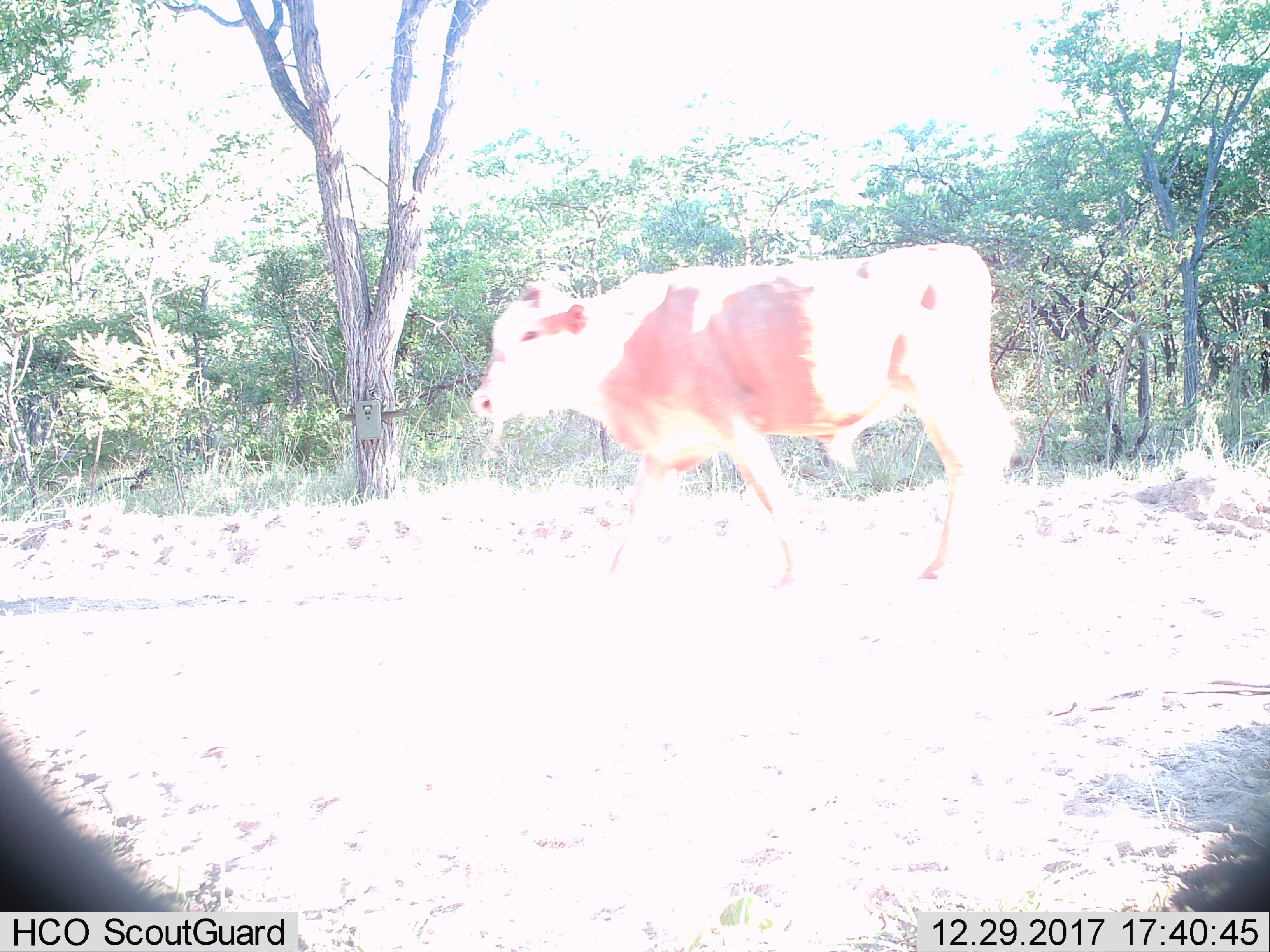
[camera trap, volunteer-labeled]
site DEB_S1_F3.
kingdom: Animalia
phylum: Chordata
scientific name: Vertebrata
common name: domestic animal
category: domesticanimal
Domesticanimal (domestic animal) (Vertebrata), count 1. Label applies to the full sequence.